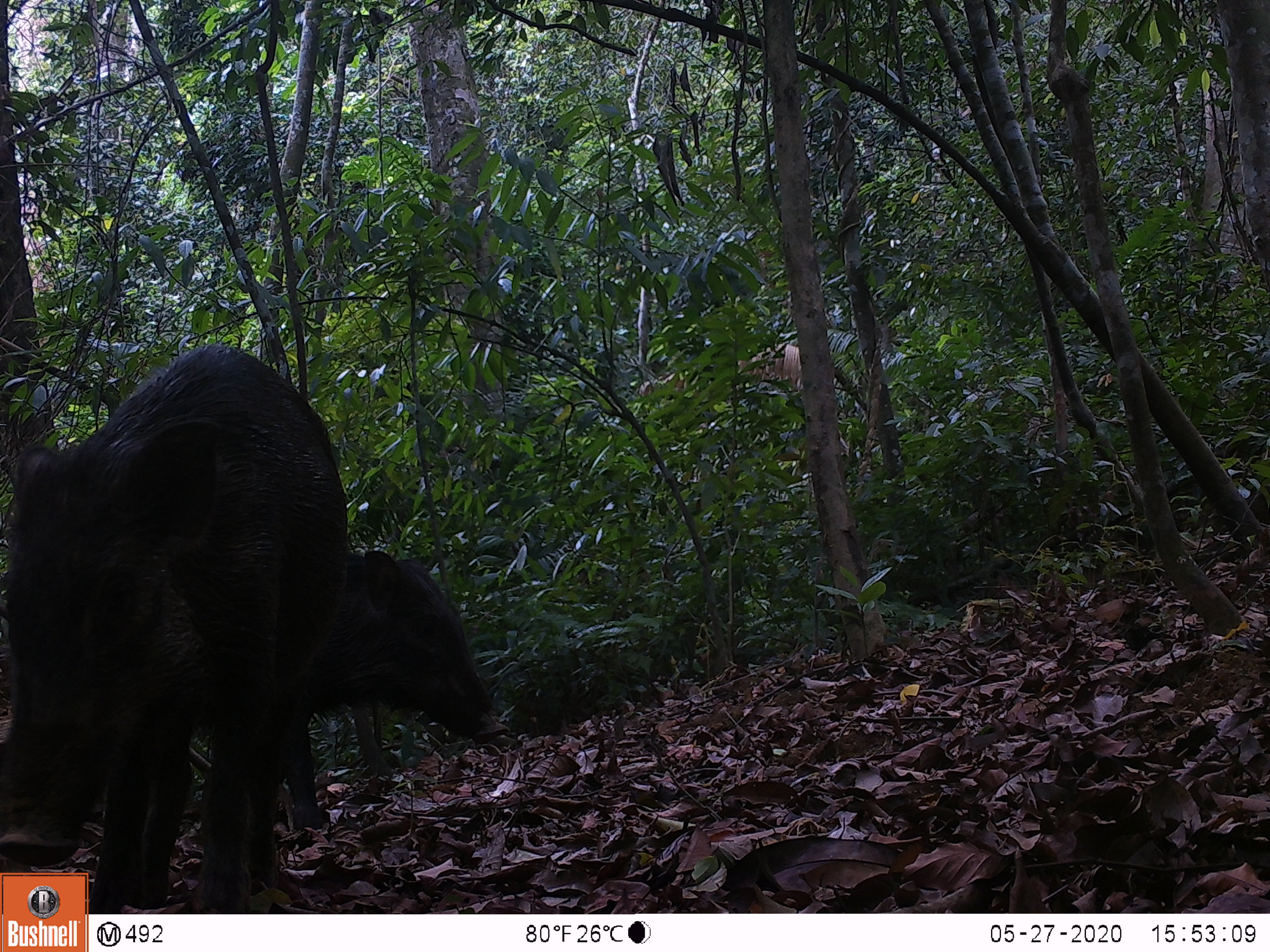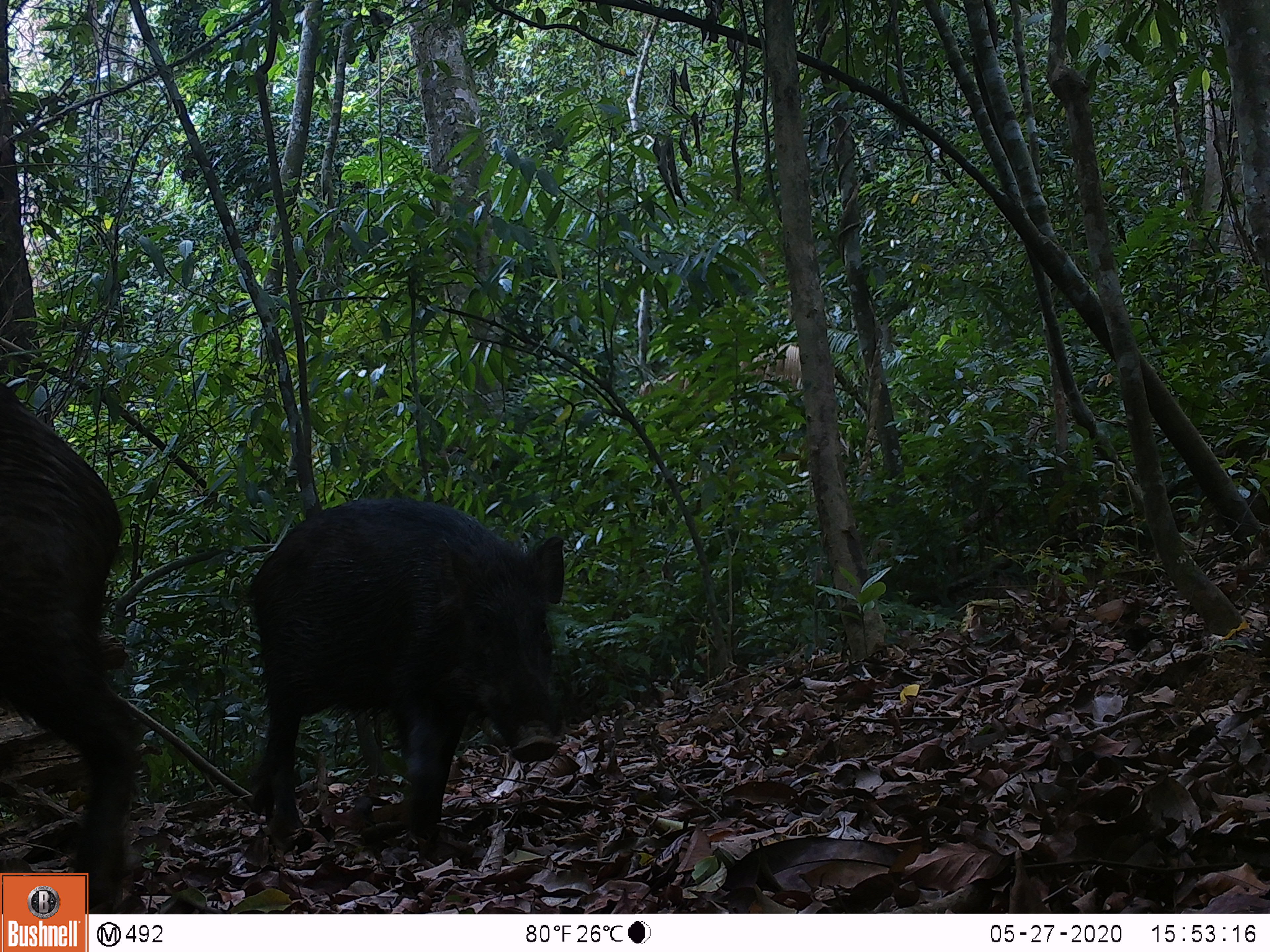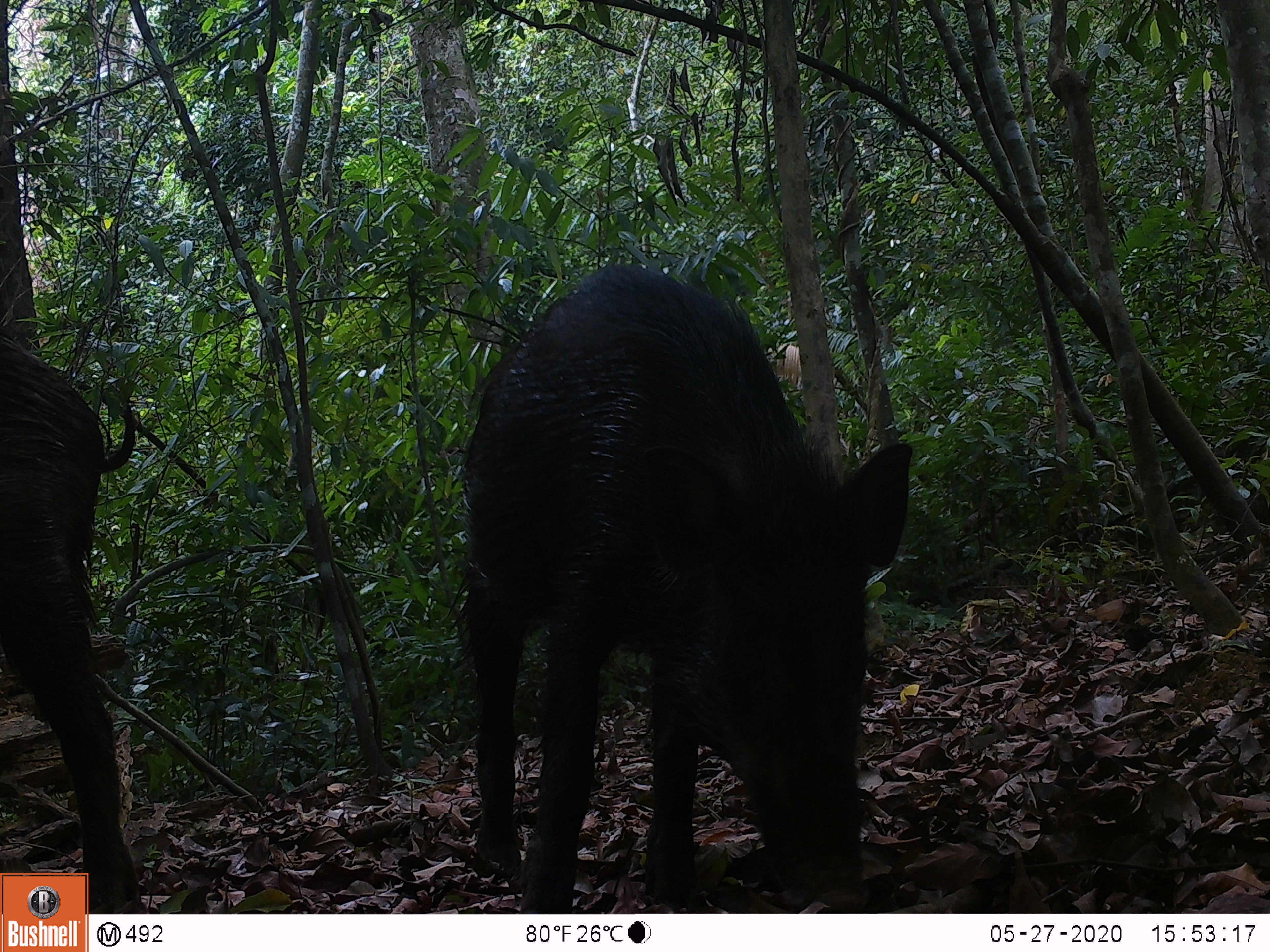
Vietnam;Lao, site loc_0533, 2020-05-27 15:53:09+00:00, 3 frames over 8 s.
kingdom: Animalia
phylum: Chordata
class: Mammalia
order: Artiodactyla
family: Suidae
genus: Sus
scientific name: Sus scrofa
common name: eurasian wild pig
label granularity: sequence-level